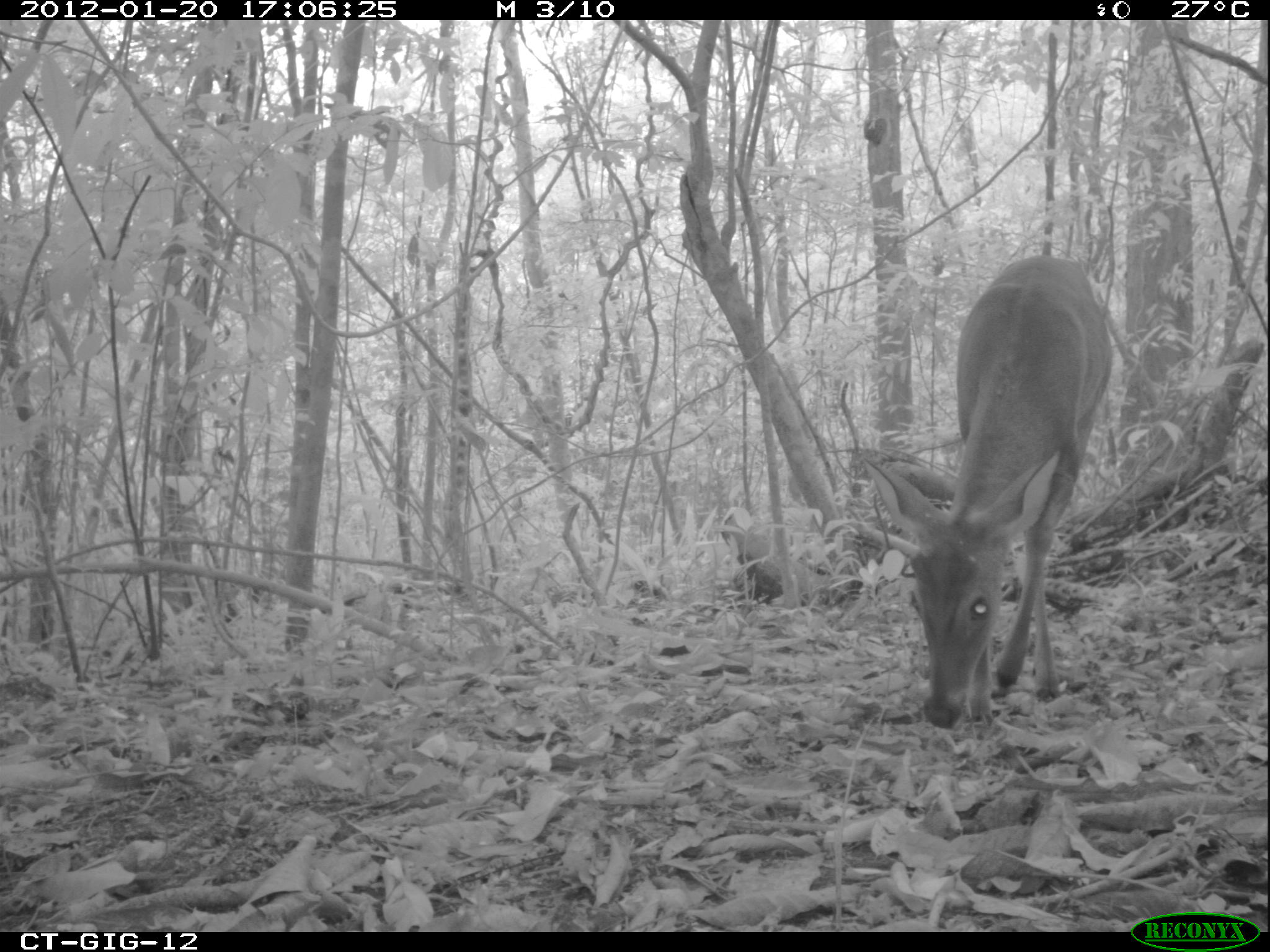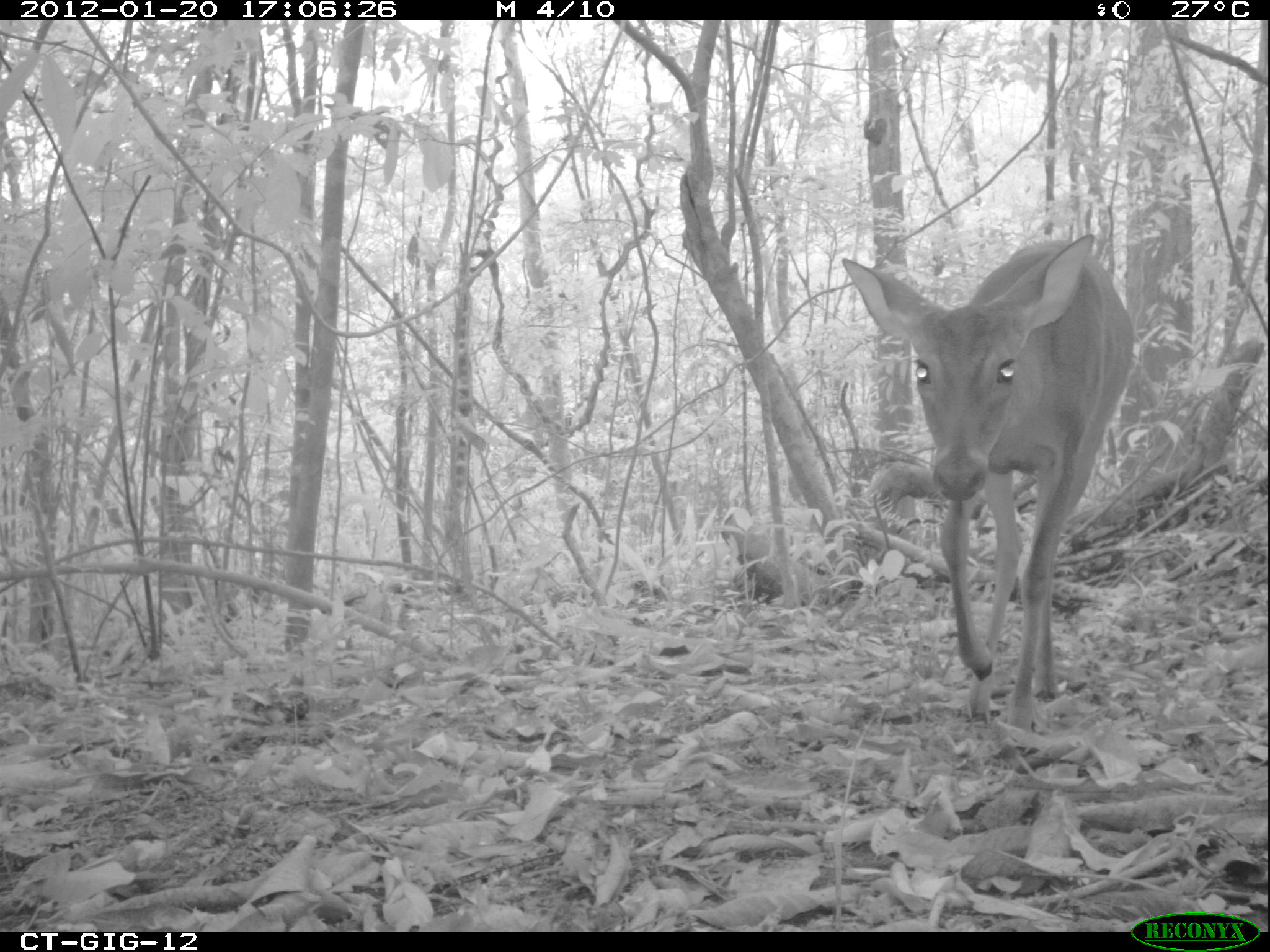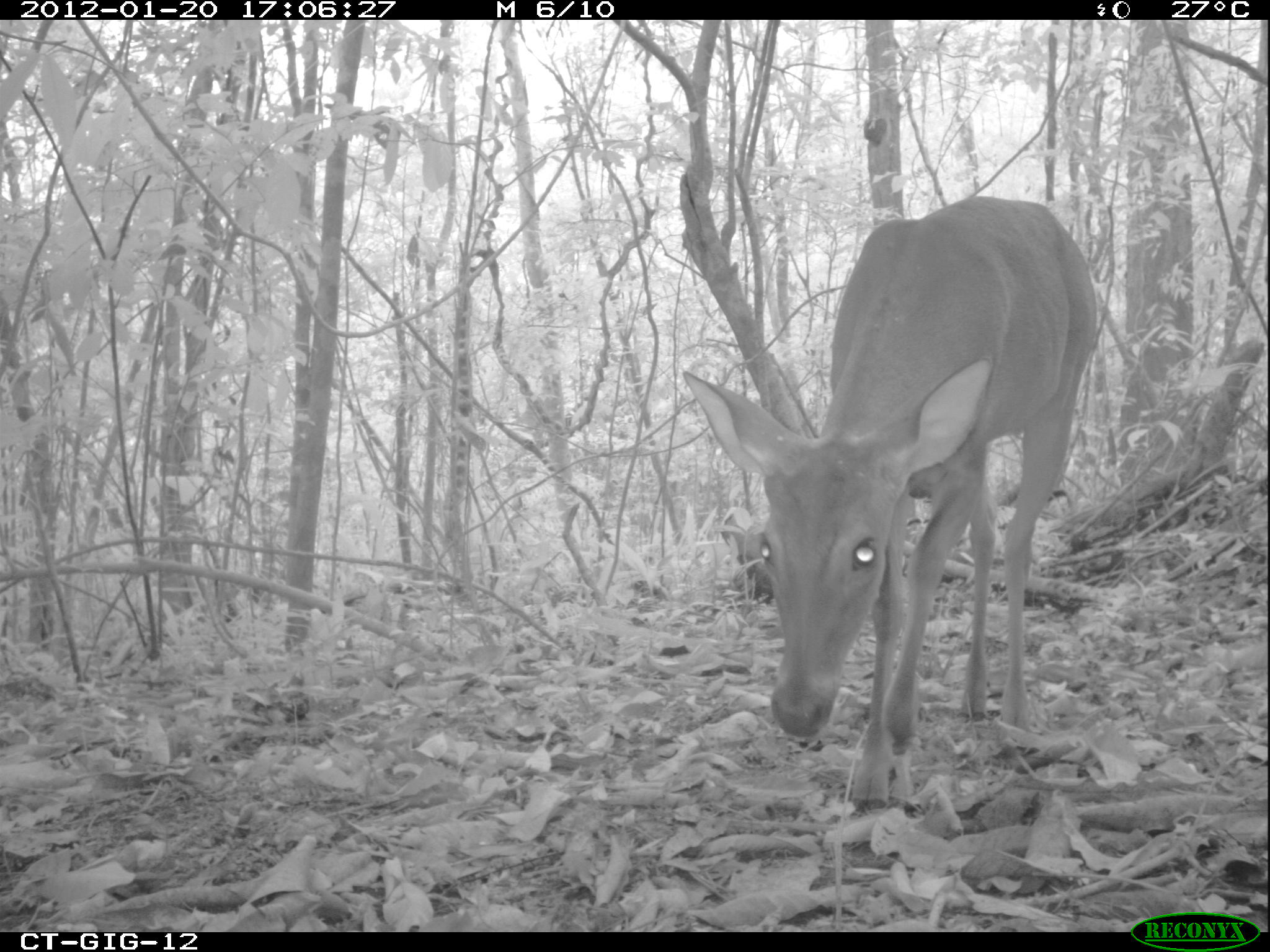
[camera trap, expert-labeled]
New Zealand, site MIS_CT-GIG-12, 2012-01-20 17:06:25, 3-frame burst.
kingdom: Animalia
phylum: Chordata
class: Mammalia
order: Artiodactyla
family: Cervidae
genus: Odocoileus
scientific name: Odocoileus virginianus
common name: white-tailed deer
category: white tailed deer